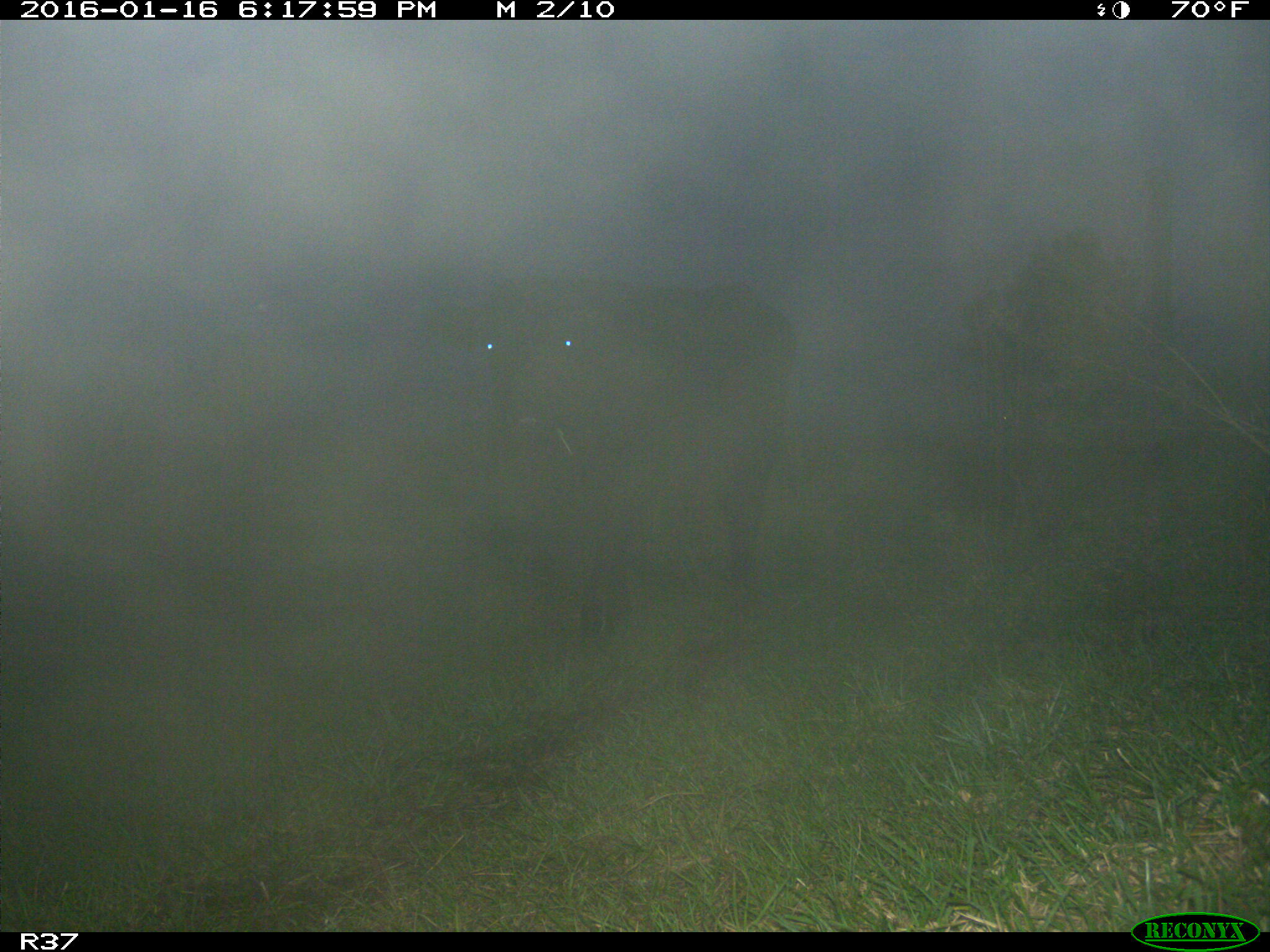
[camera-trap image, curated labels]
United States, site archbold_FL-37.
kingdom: Animalia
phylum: Chordata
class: Mammalia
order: Artiodactyla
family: Bovidae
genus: Bos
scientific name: Bos taurus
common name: domestic cow